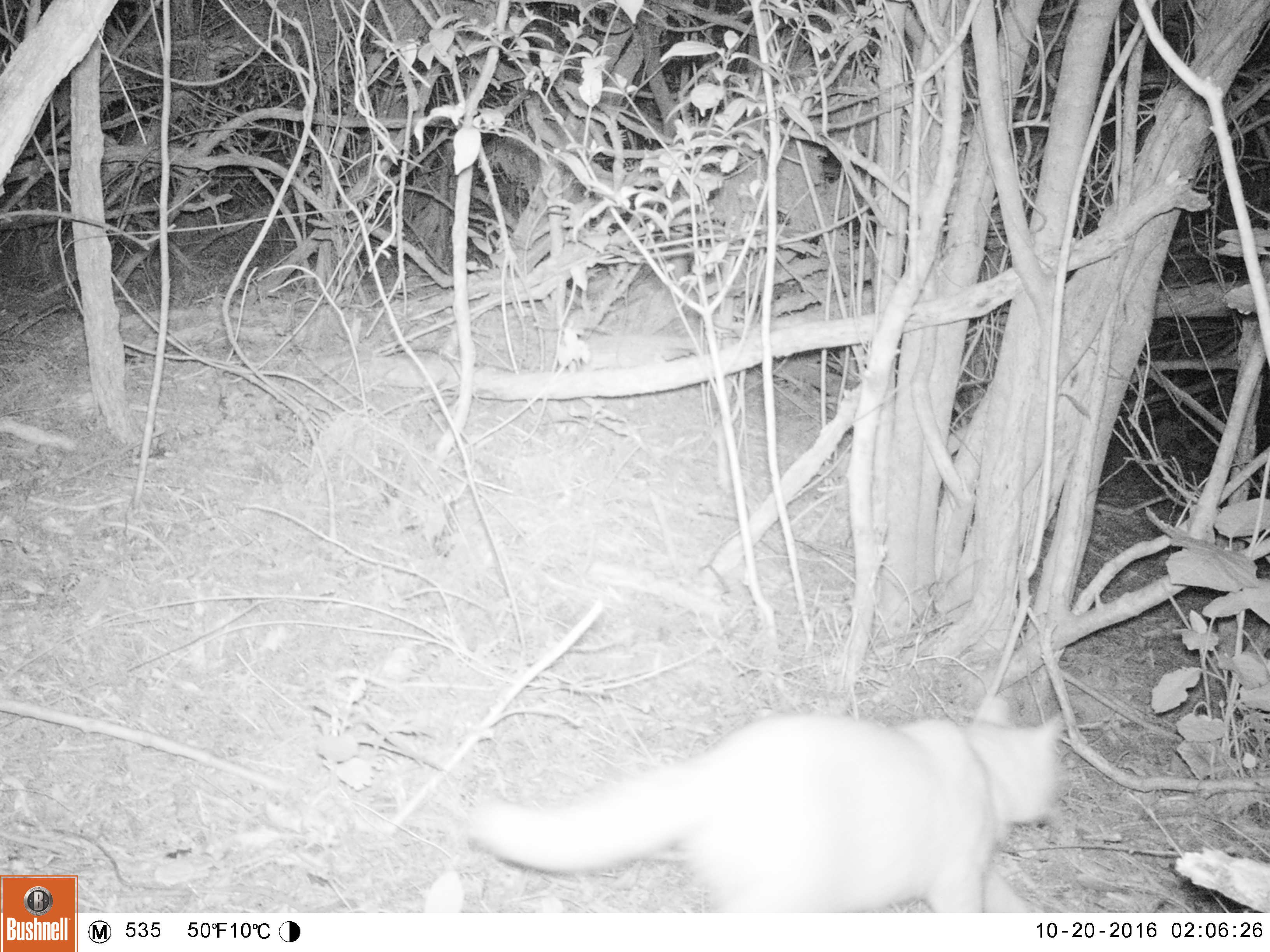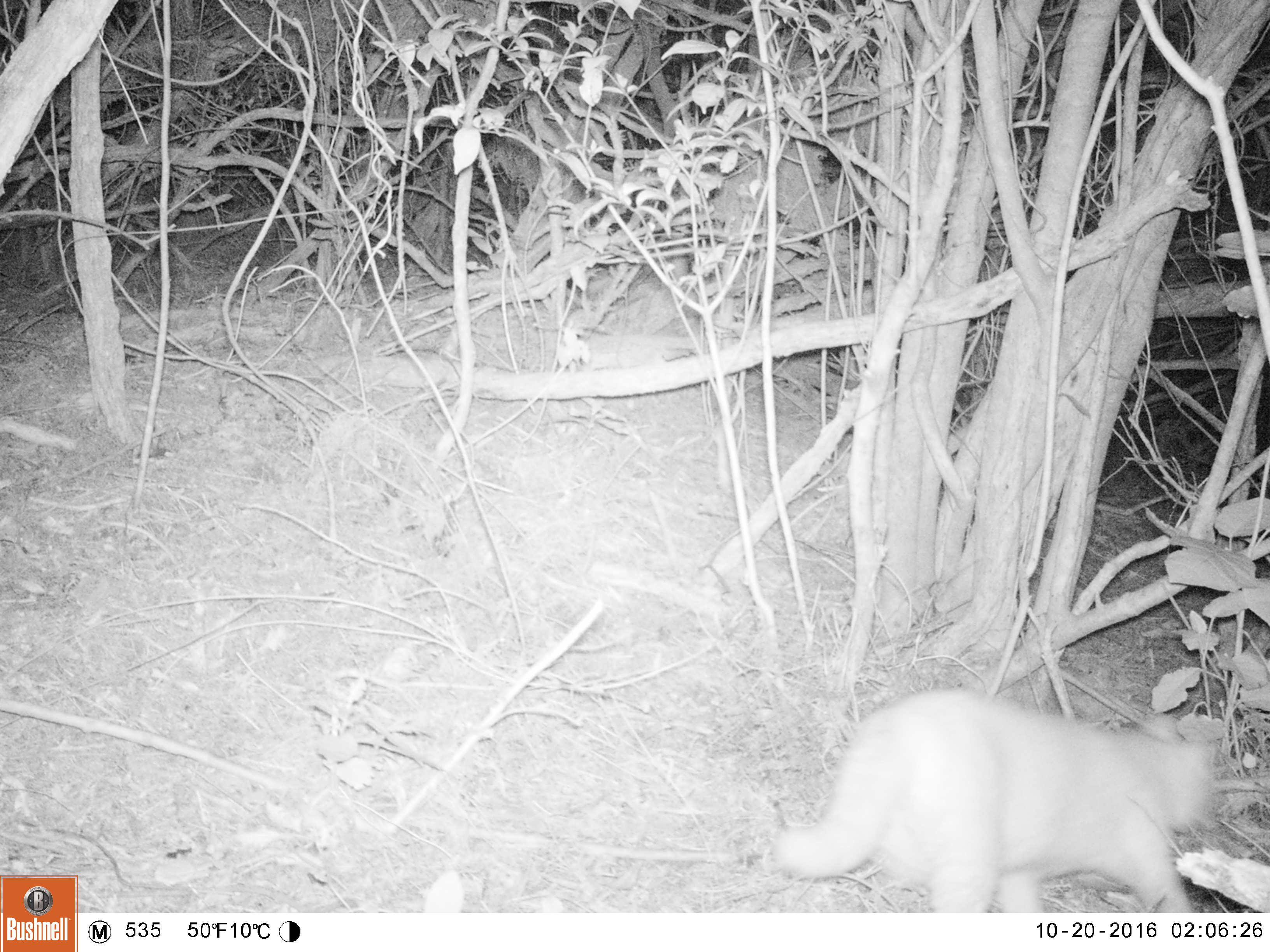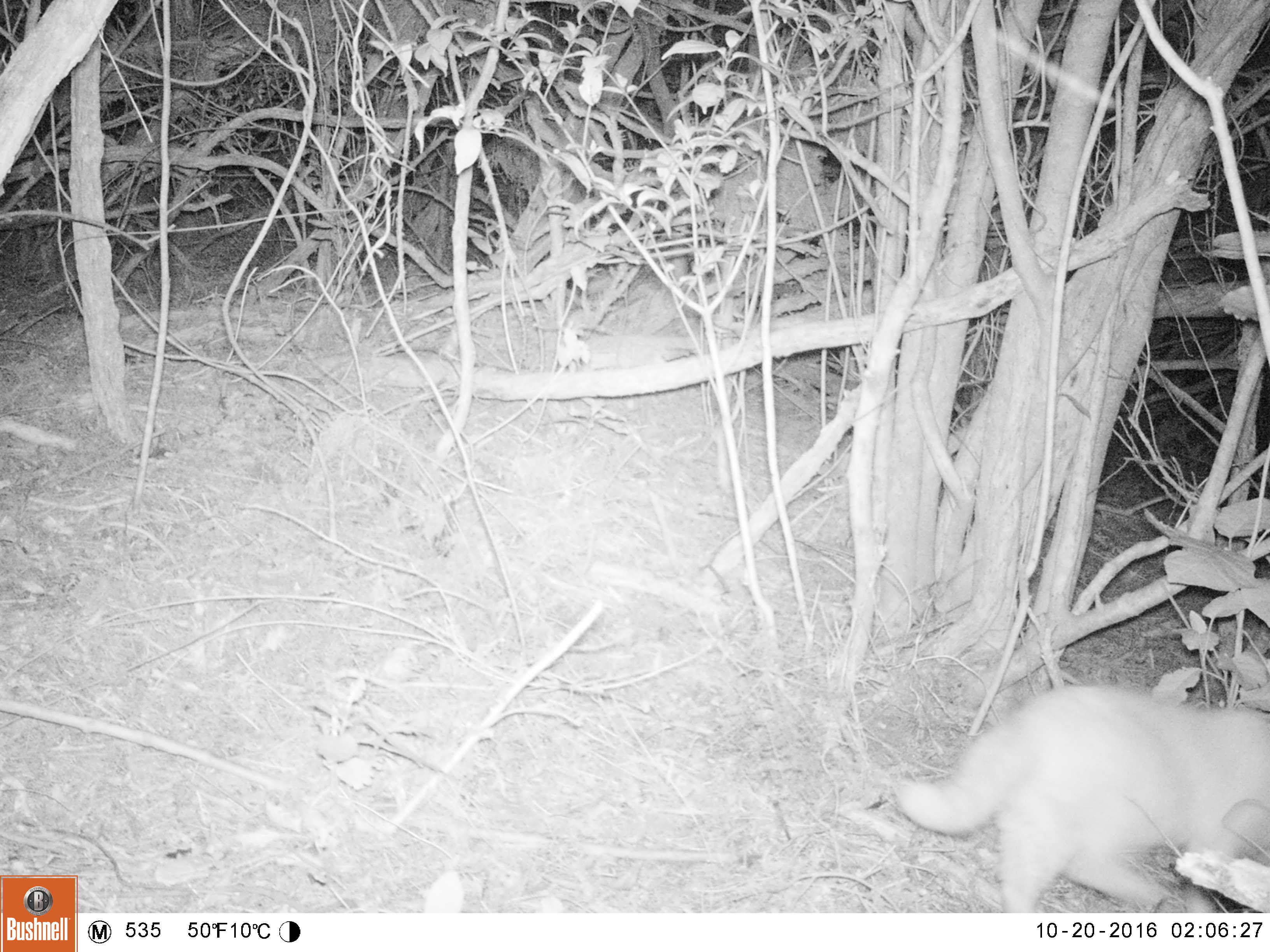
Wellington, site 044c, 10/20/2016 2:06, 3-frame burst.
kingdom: Animalia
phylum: Chordata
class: Mammalia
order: Carnivora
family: Felidae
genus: Felis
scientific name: Felis catus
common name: cat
Cat (Felis catus).